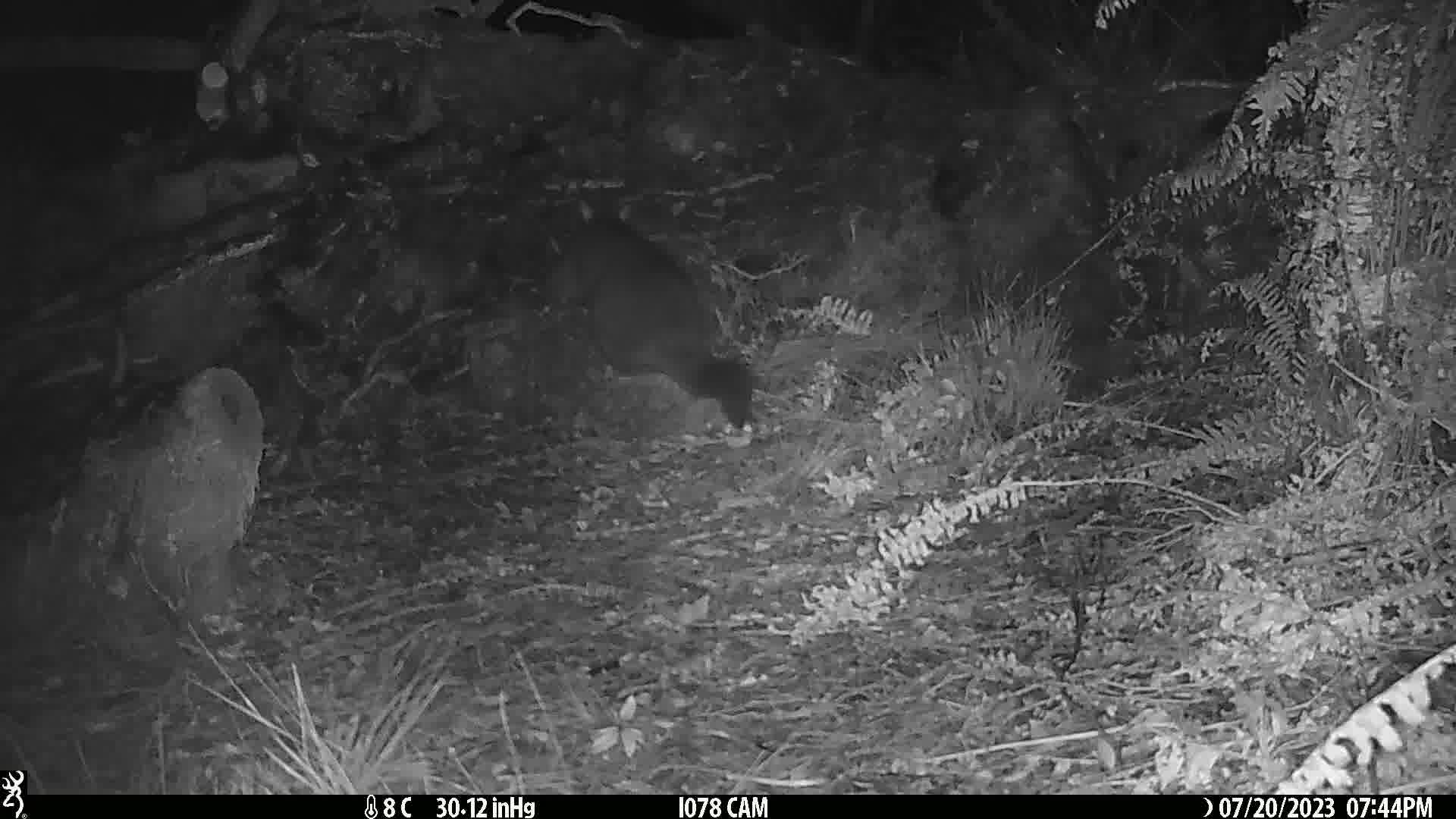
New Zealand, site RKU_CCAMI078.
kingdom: Animalia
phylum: Chordata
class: Mammalia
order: Diprotodontia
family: Phalangeridae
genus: Trichosurus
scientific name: Trichosurus vulpecula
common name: common brushtail possum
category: possum